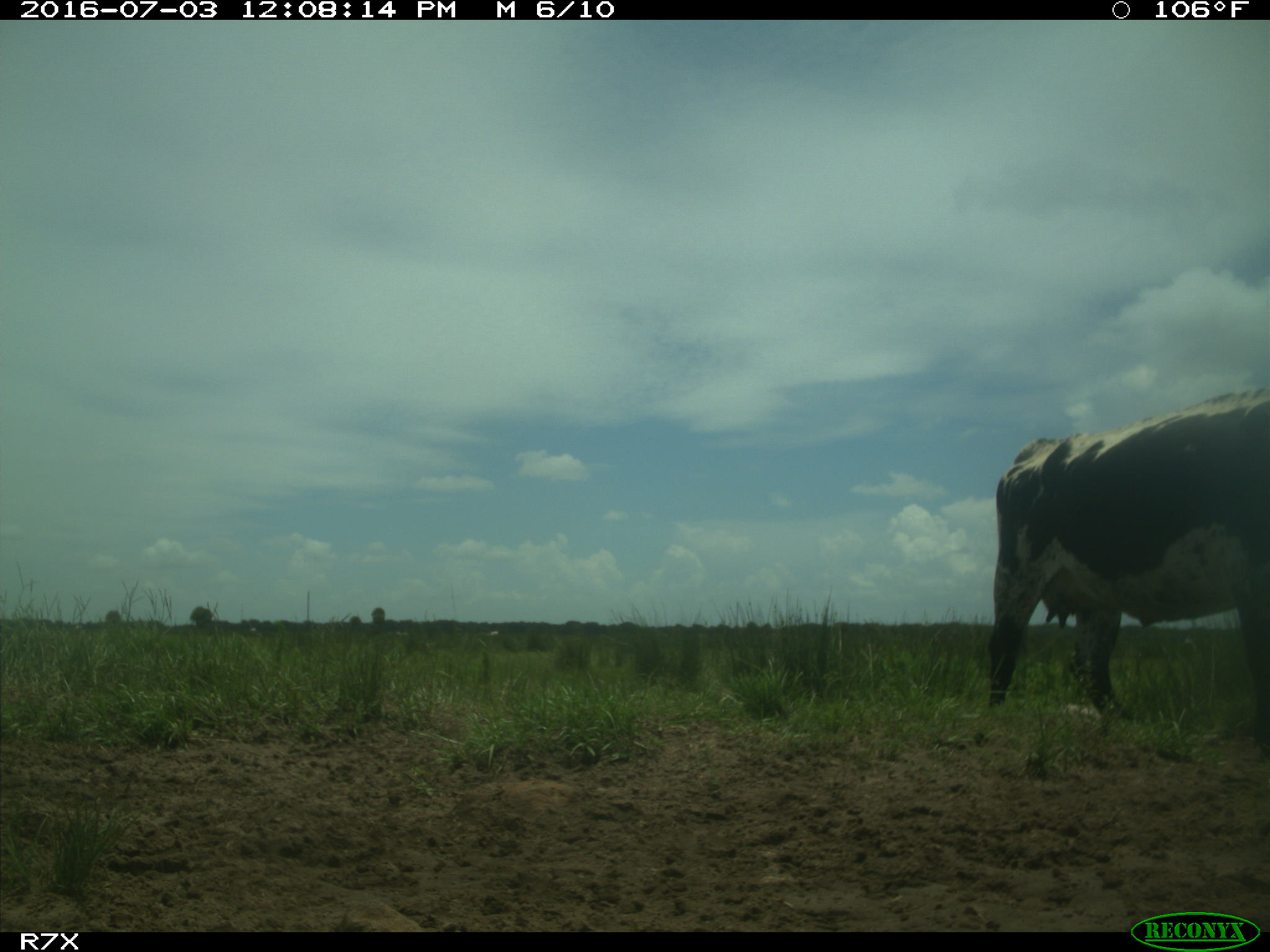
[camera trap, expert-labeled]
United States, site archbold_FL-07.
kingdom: Animalia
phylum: Chordata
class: Mammalia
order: Artiodactyla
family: Bovidae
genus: Bos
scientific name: Bos taurus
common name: domestic cow